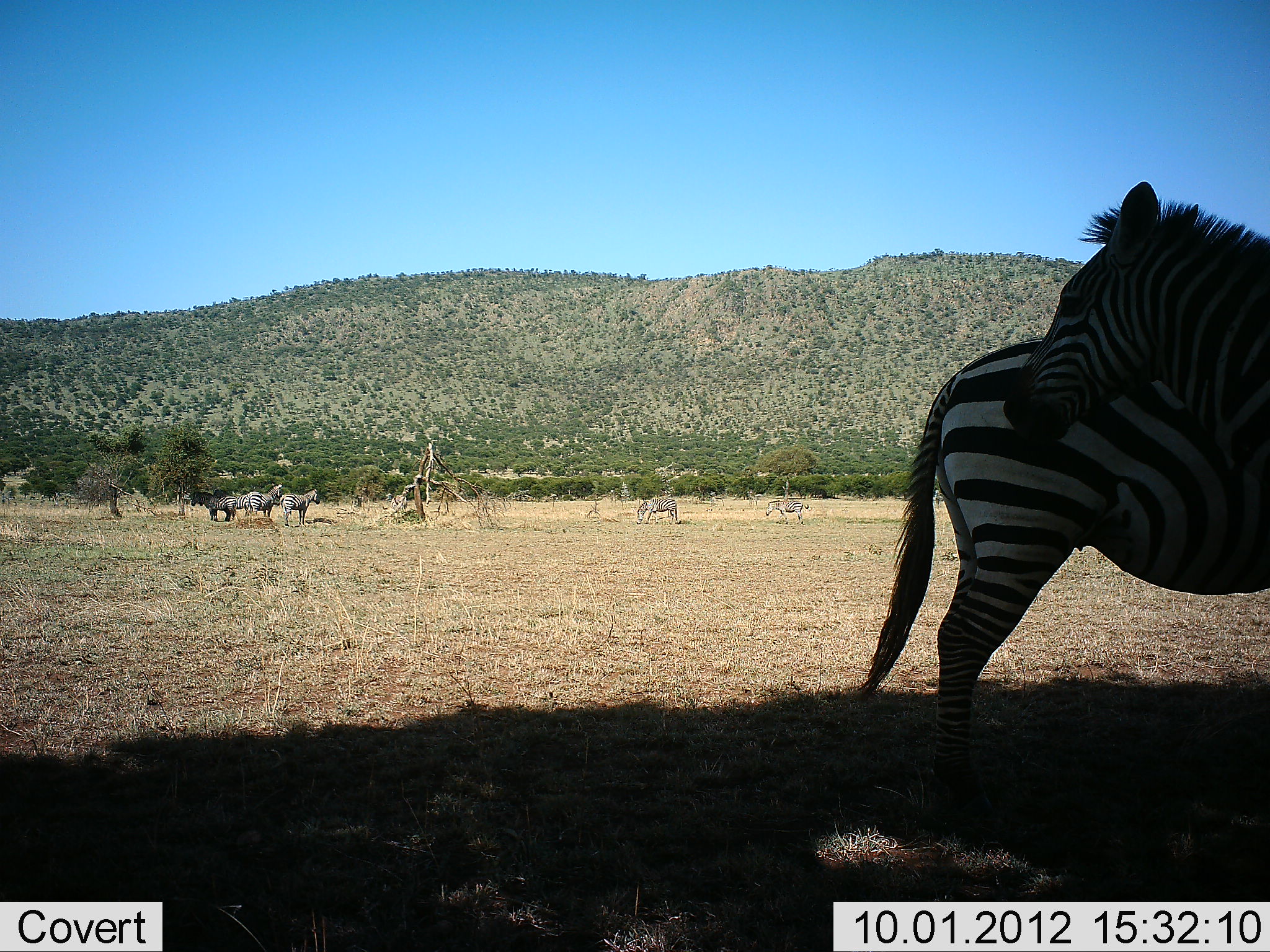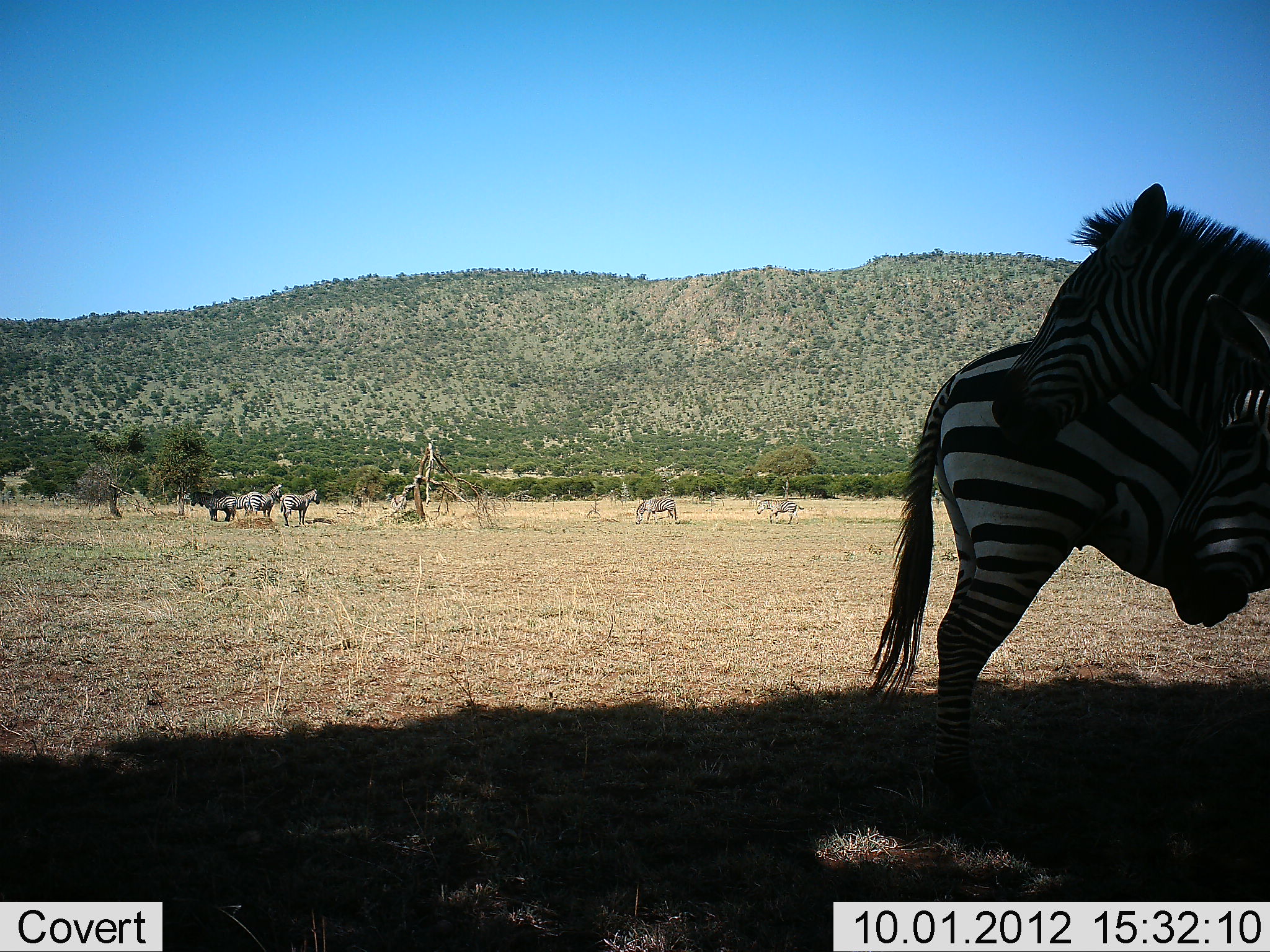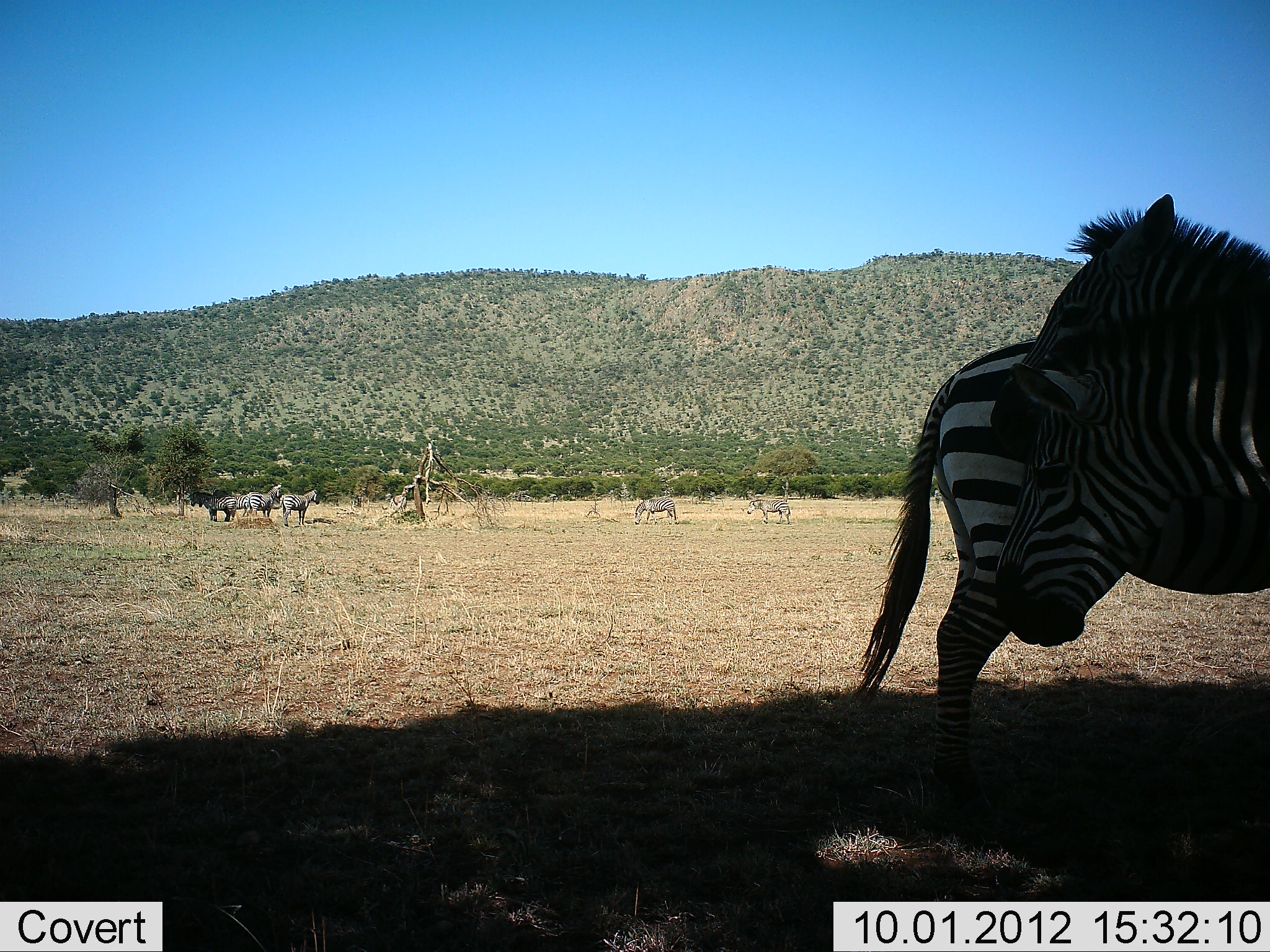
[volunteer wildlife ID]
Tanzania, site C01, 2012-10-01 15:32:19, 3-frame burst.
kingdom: Animalia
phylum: Chordata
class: Mammalia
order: Perissodactyla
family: Equidae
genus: Equus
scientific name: Equus quagga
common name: plains zebra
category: zebra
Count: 8.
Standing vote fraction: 100%.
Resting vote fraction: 20%.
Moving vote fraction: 40%.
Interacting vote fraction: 10%.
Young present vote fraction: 0%.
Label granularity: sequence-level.